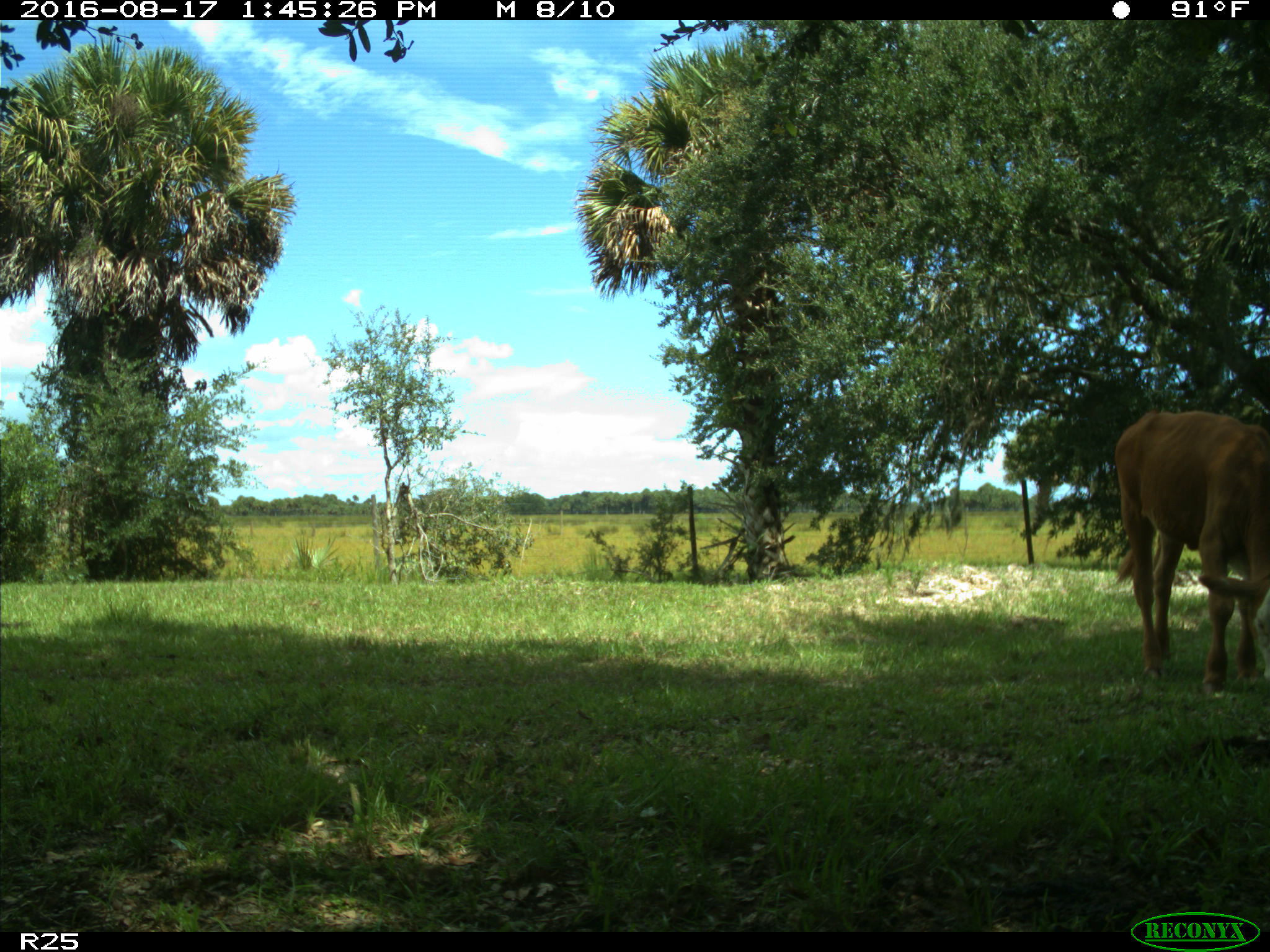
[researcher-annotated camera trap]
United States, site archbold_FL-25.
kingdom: Animalia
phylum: Chordata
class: Mammalia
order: Artiodactyla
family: Bovidae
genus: Bos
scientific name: Bos taurus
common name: domestic cow